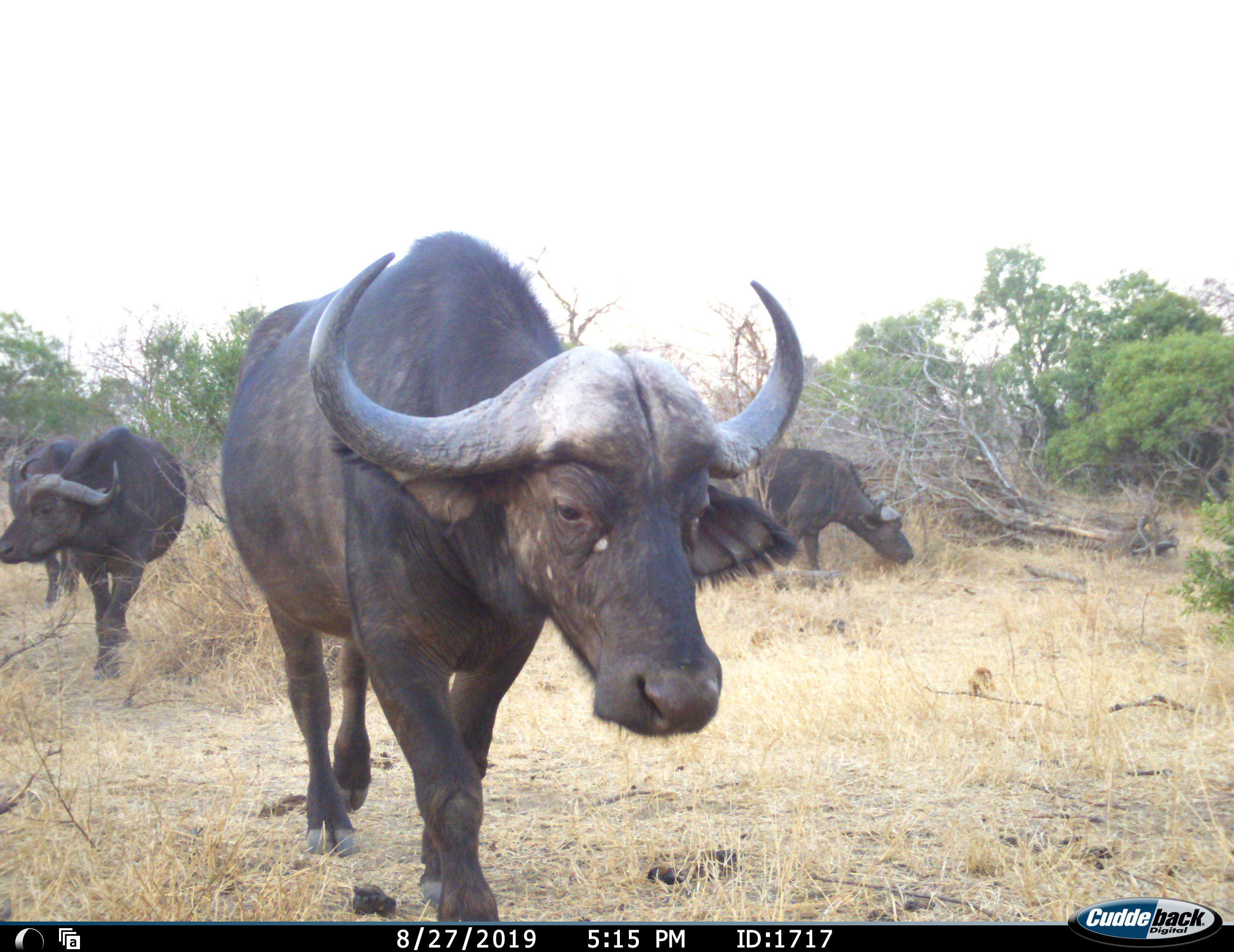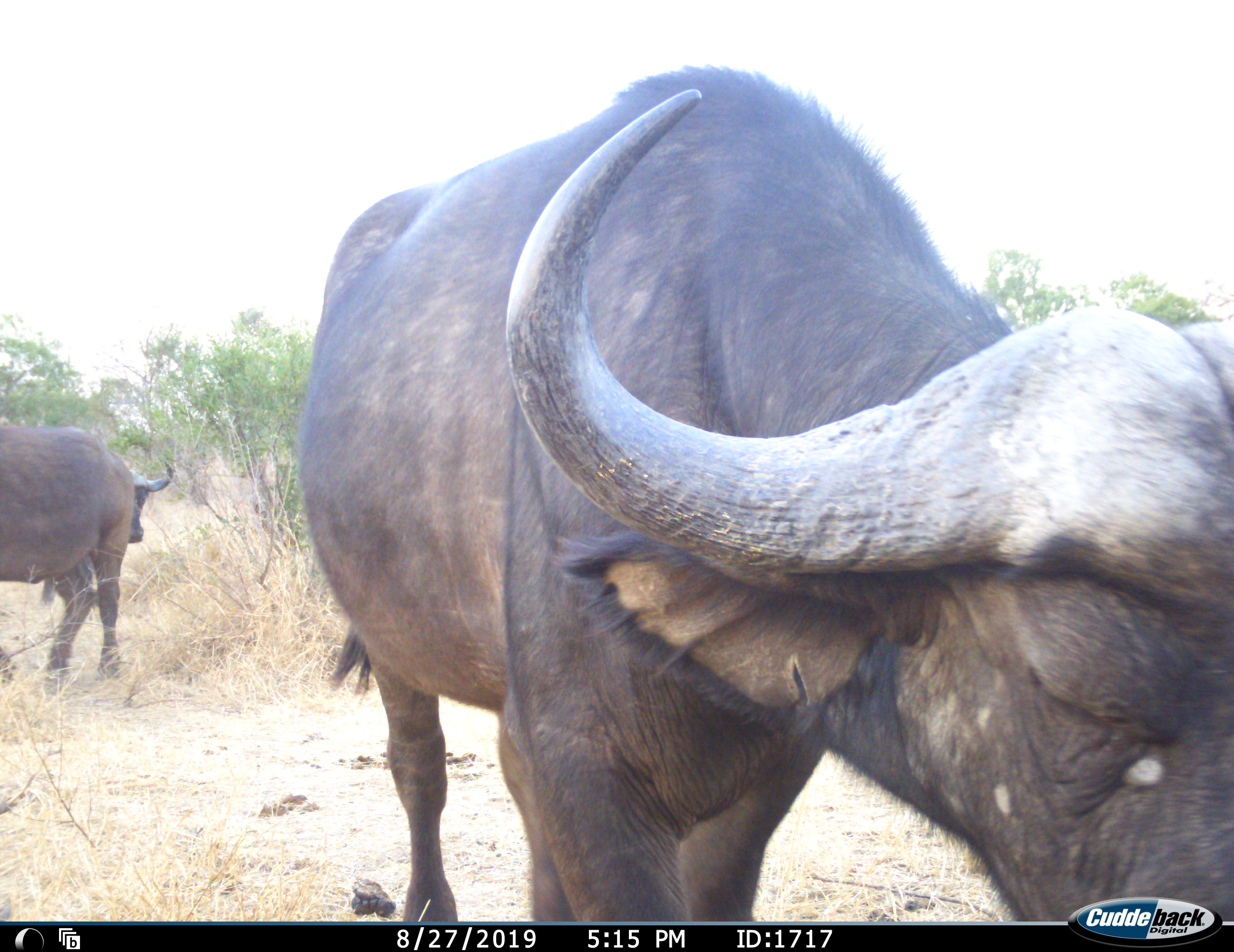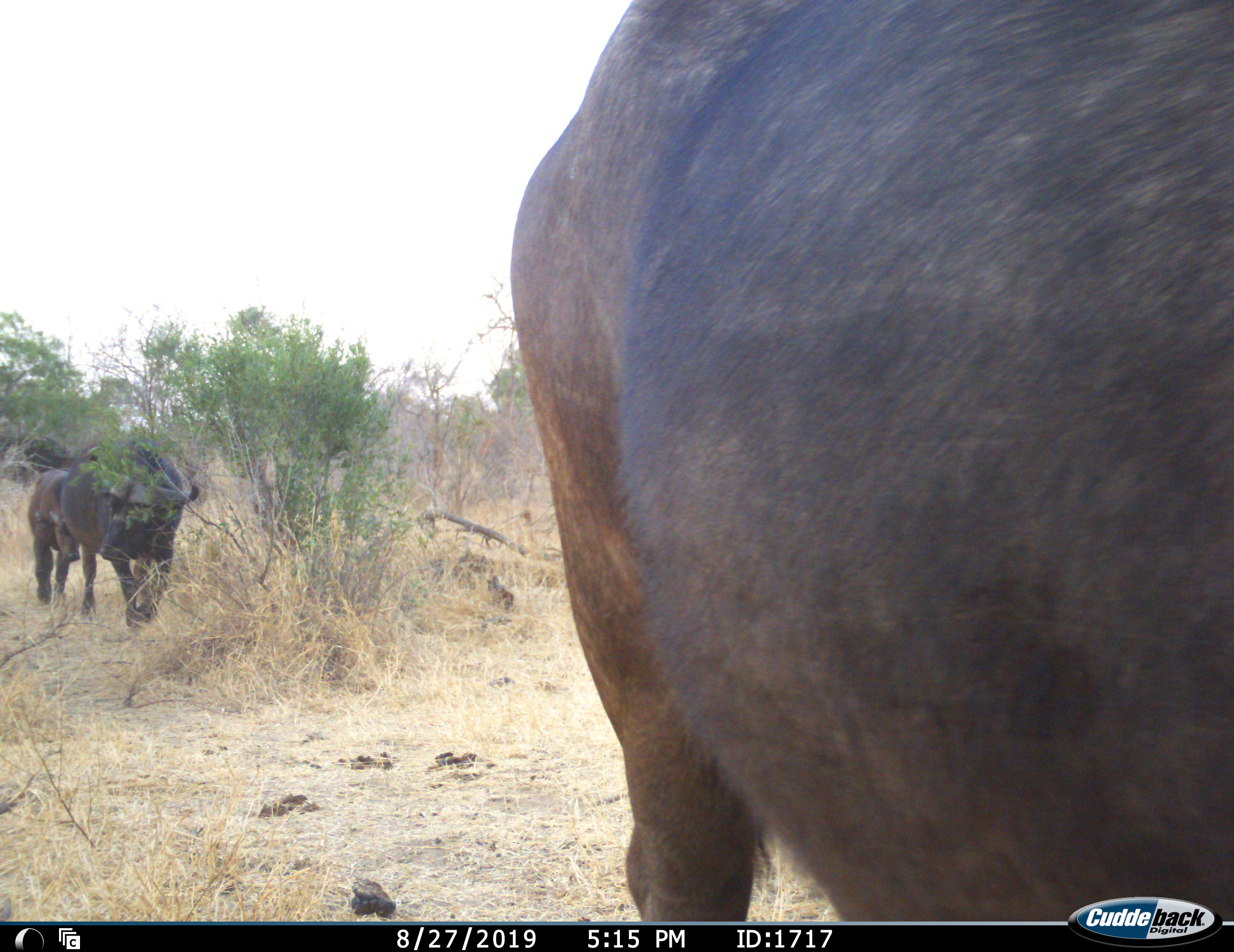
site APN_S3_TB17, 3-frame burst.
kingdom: Animalia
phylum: Chordata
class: Mammalia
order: Artiodactyla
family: Bovidae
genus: Syncerus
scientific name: Syncerus caffer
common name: african buffalo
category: buffalo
Buffalo (african buffalo) (Syncerus caffer), count 4. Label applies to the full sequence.